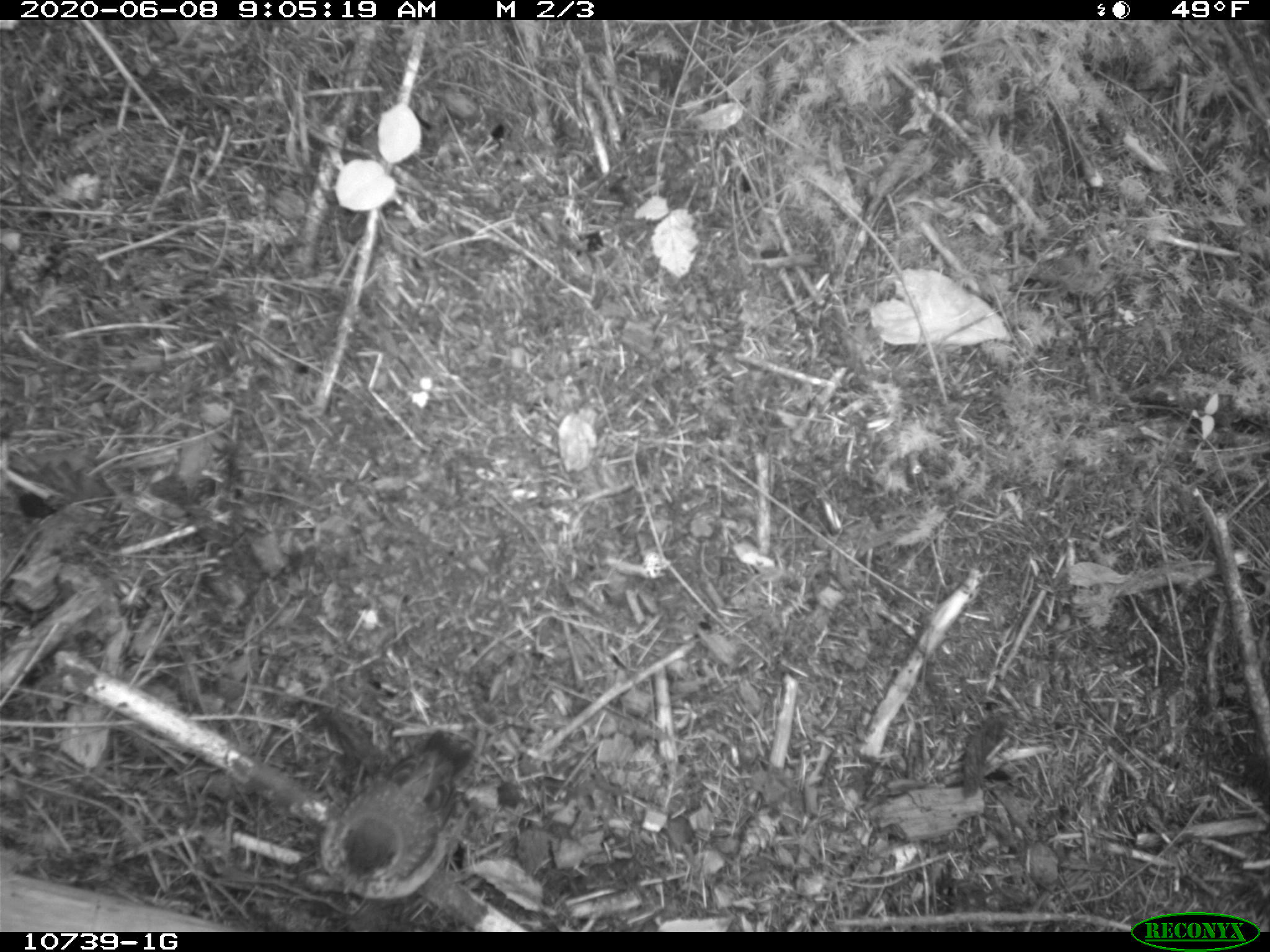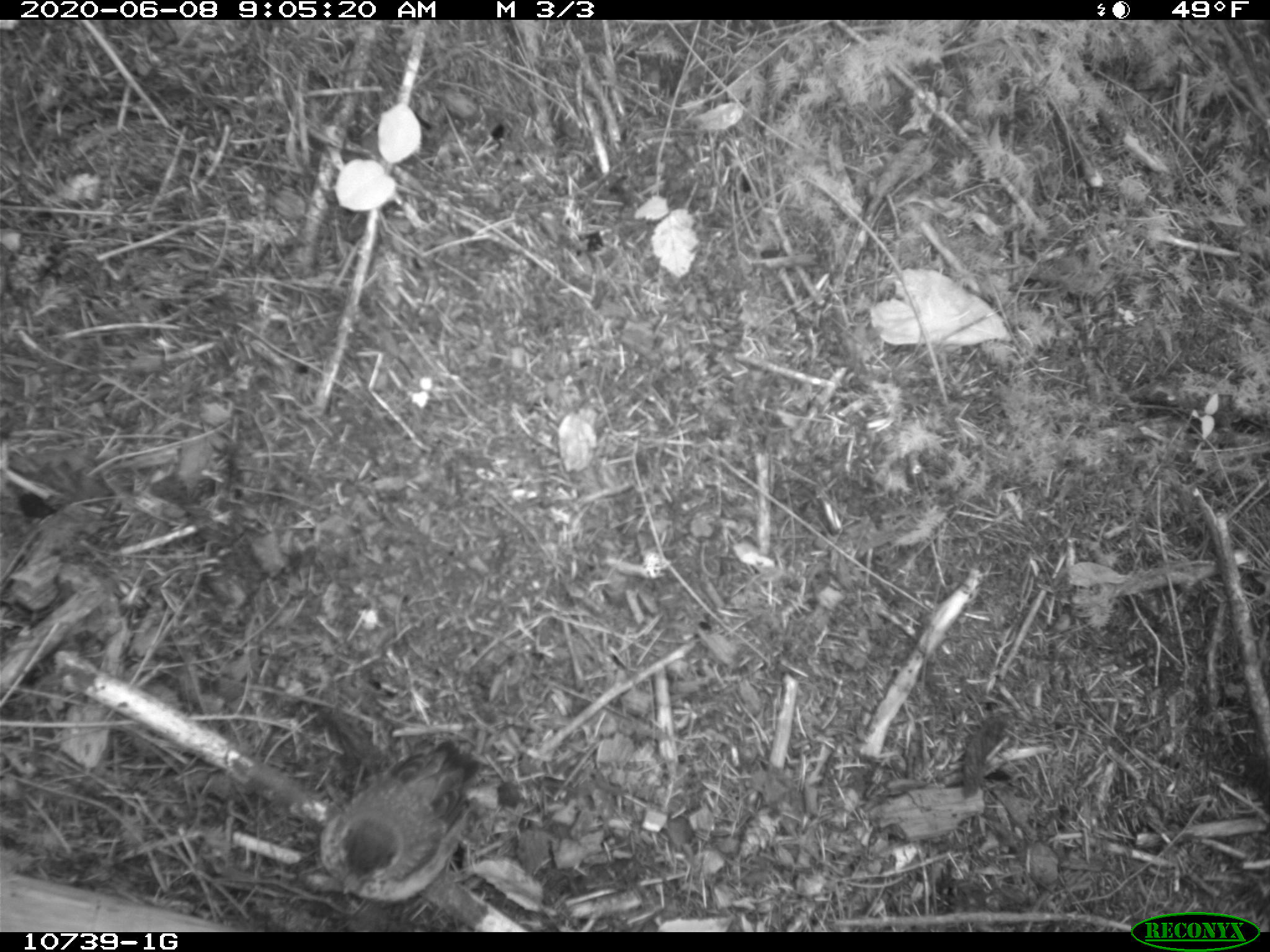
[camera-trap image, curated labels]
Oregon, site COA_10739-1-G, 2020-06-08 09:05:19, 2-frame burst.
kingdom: Animalia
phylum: Chordata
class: Aves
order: Passeriformes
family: Turdidae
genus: Turdus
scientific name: Turdus migratorius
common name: american robin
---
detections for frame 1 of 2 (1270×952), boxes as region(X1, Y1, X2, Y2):
american robin: region(299, 713, 501, 916)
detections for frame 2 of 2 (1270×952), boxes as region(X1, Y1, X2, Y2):
american robin: region(304, 734, 511, 913)